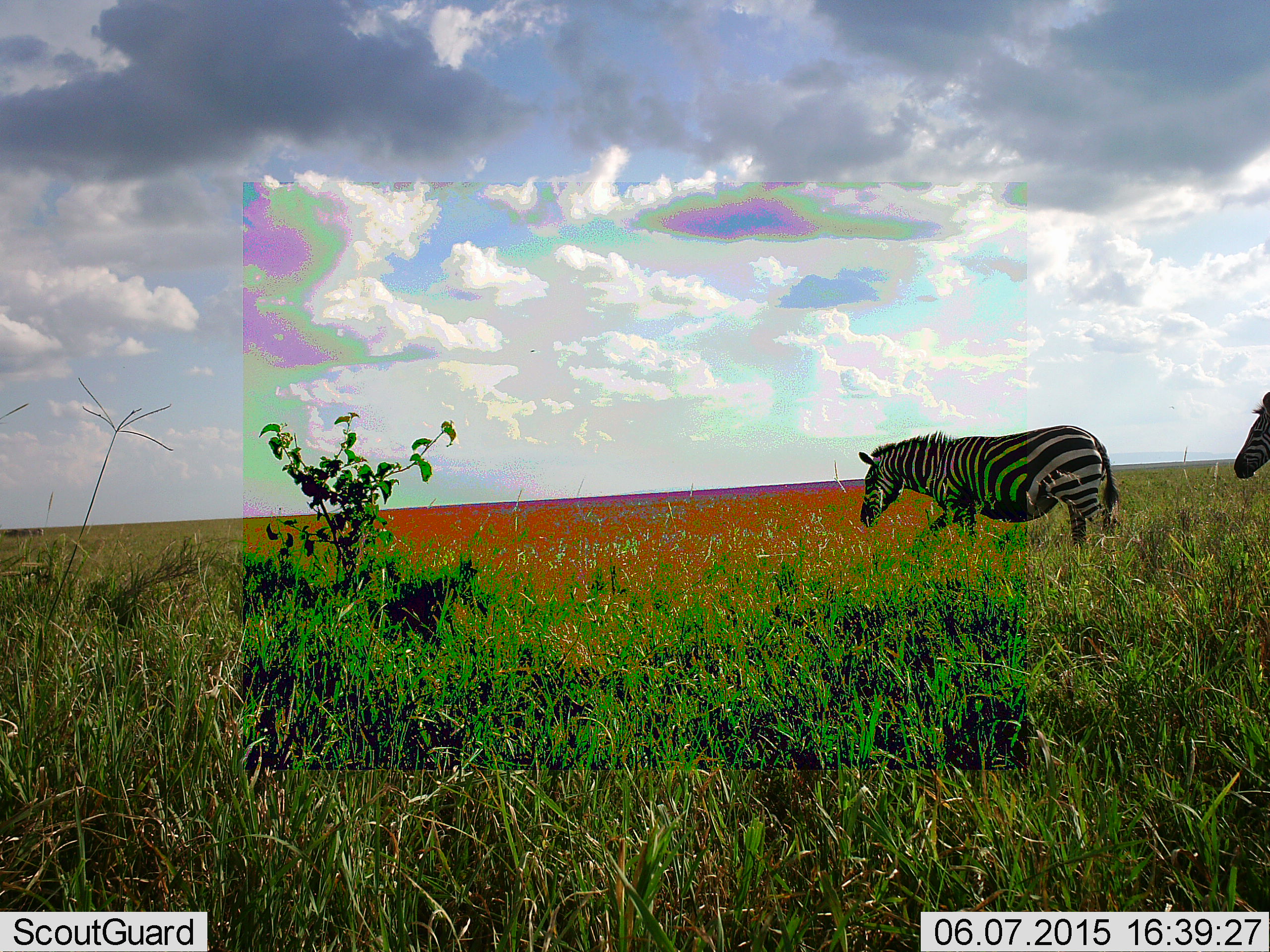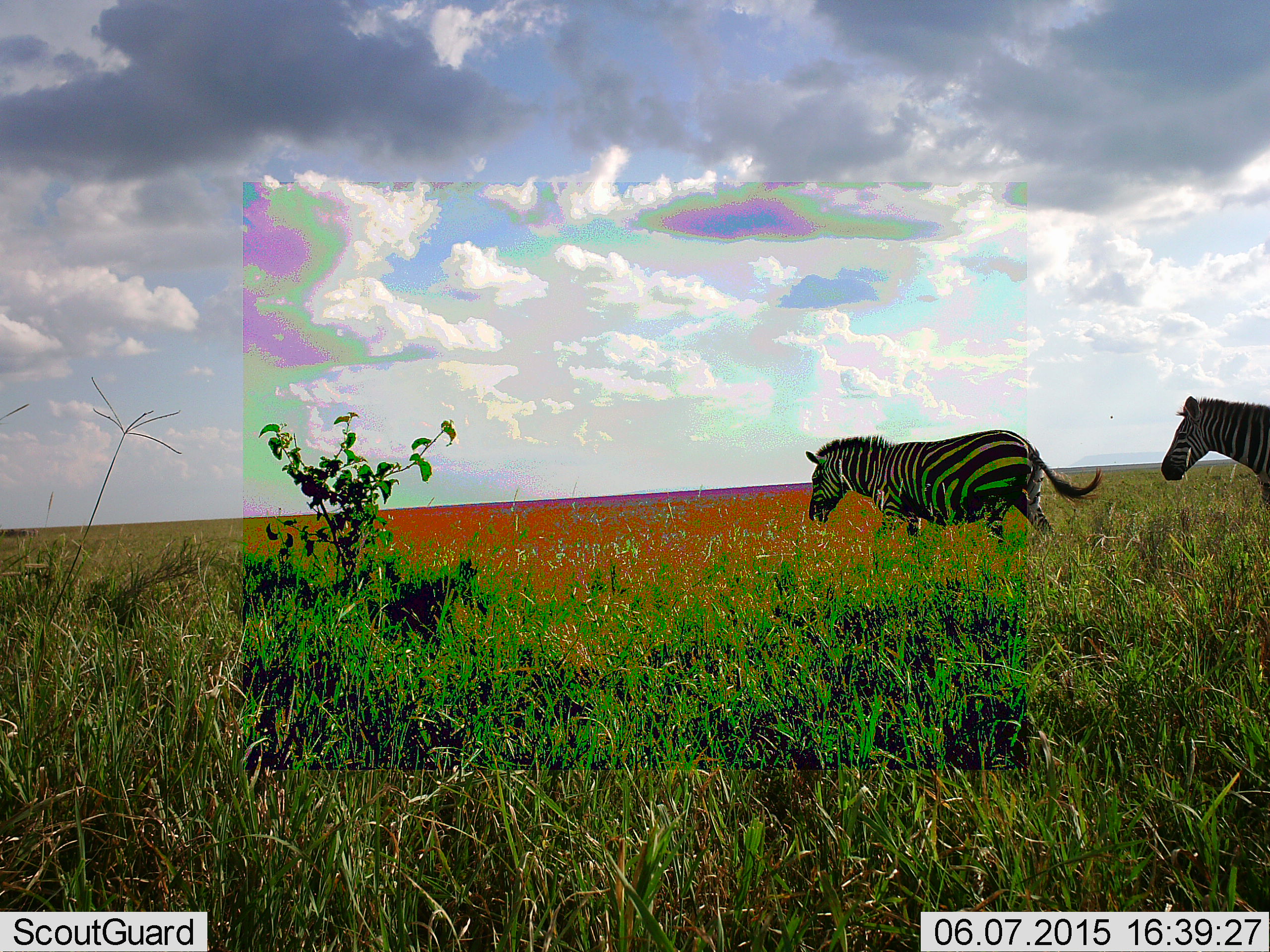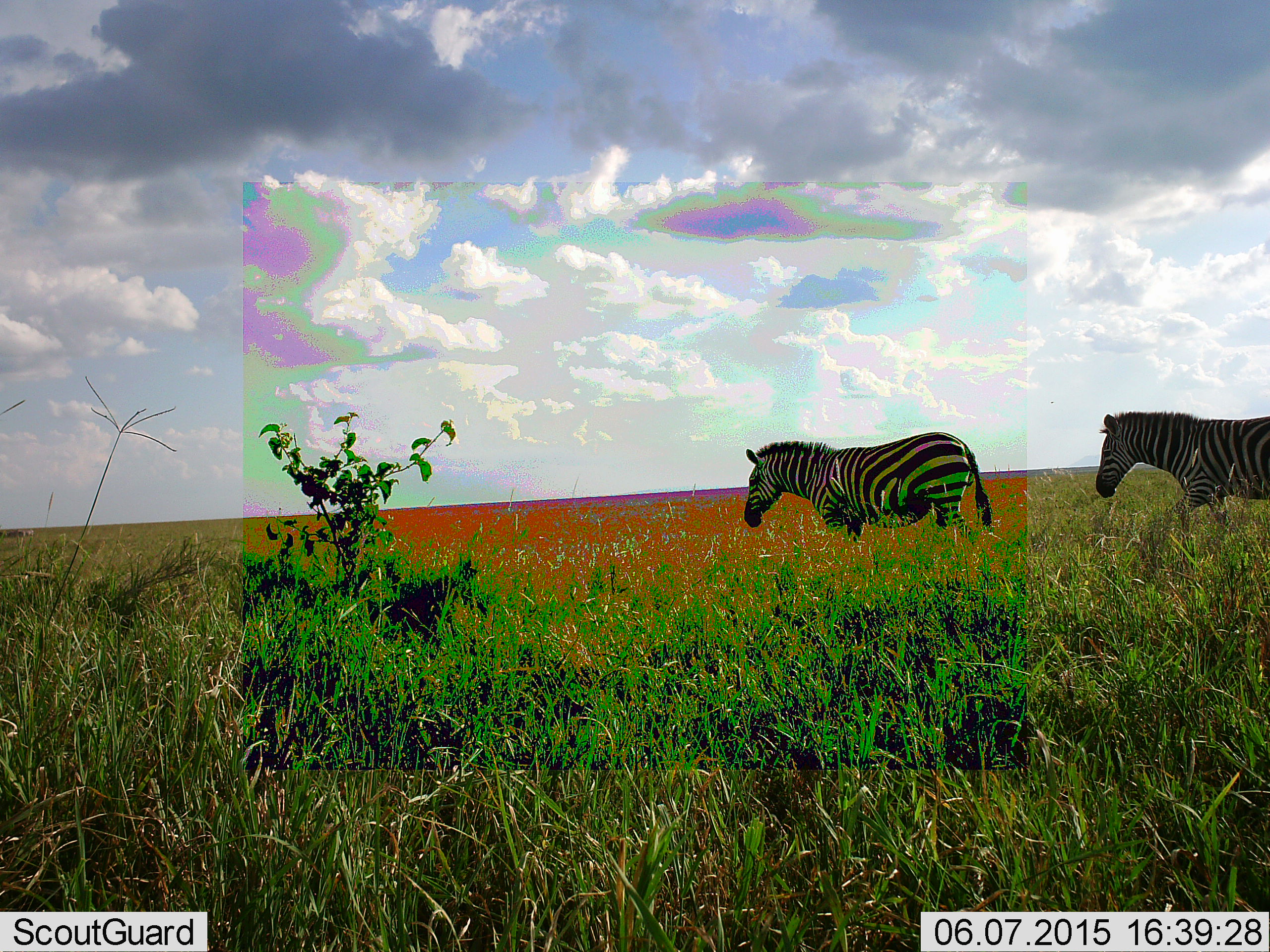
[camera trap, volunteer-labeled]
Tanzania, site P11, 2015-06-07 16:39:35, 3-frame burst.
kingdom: Animalia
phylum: Chordata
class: Mammalia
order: Perissodactyla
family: Equidae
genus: Equus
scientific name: Equus quagga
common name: plains zebra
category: zebra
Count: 2.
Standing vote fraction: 0%.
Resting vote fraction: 0%.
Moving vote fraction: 100%.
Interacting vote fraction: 0%.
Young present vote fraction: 0%.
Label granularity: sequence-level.